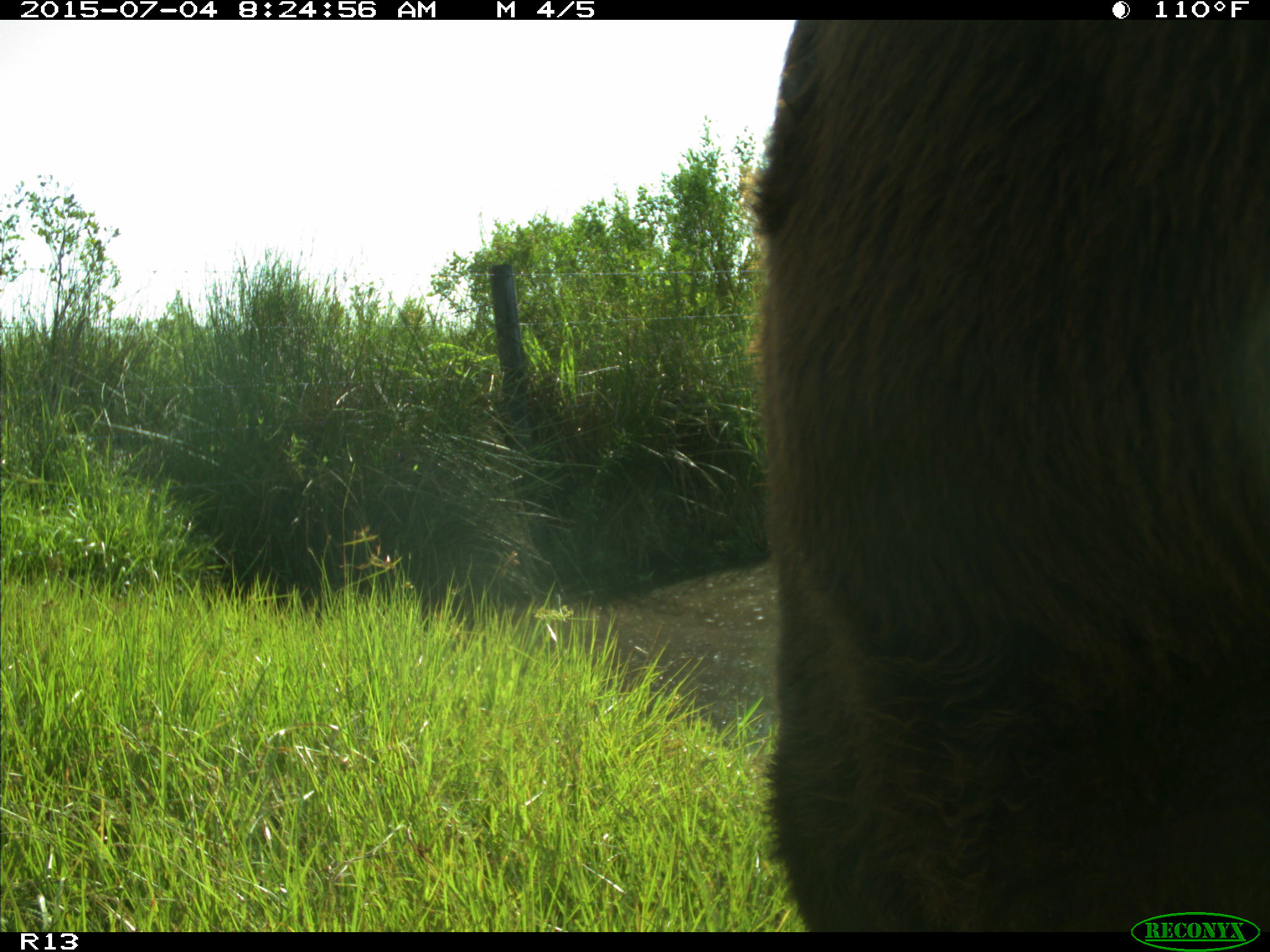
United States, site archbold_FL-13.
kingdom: Animalia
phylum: Chordata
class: Mammalia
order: Artiodactyla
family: Bovidae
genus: Bos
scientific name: Bos taurus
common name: domestic cow